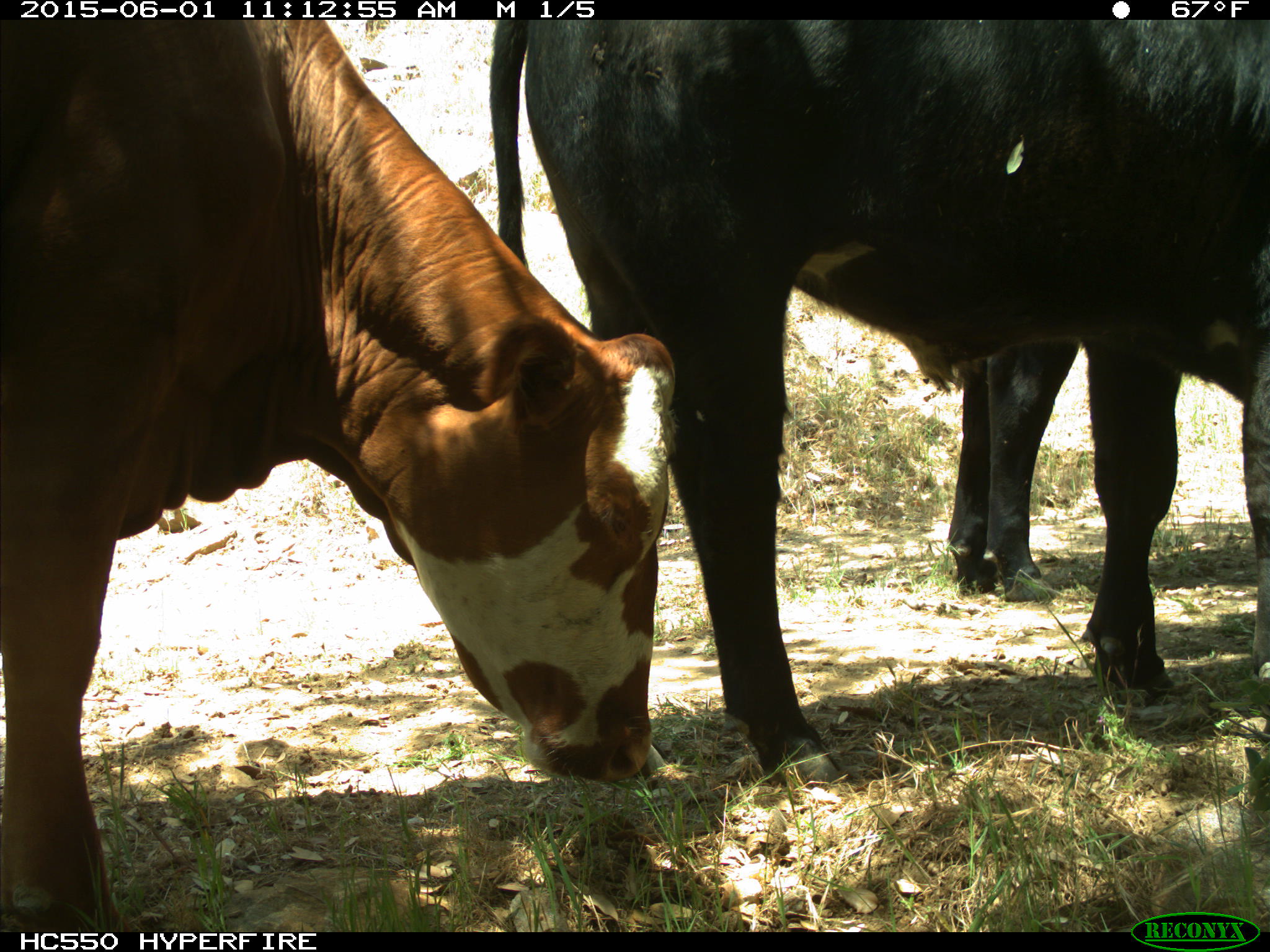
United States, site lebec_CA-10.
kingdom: Animalia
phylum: Chordata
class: Mammalia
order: Artiodactyla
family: Bovidae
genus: Bos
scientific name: Bos taurus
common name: domestic cow